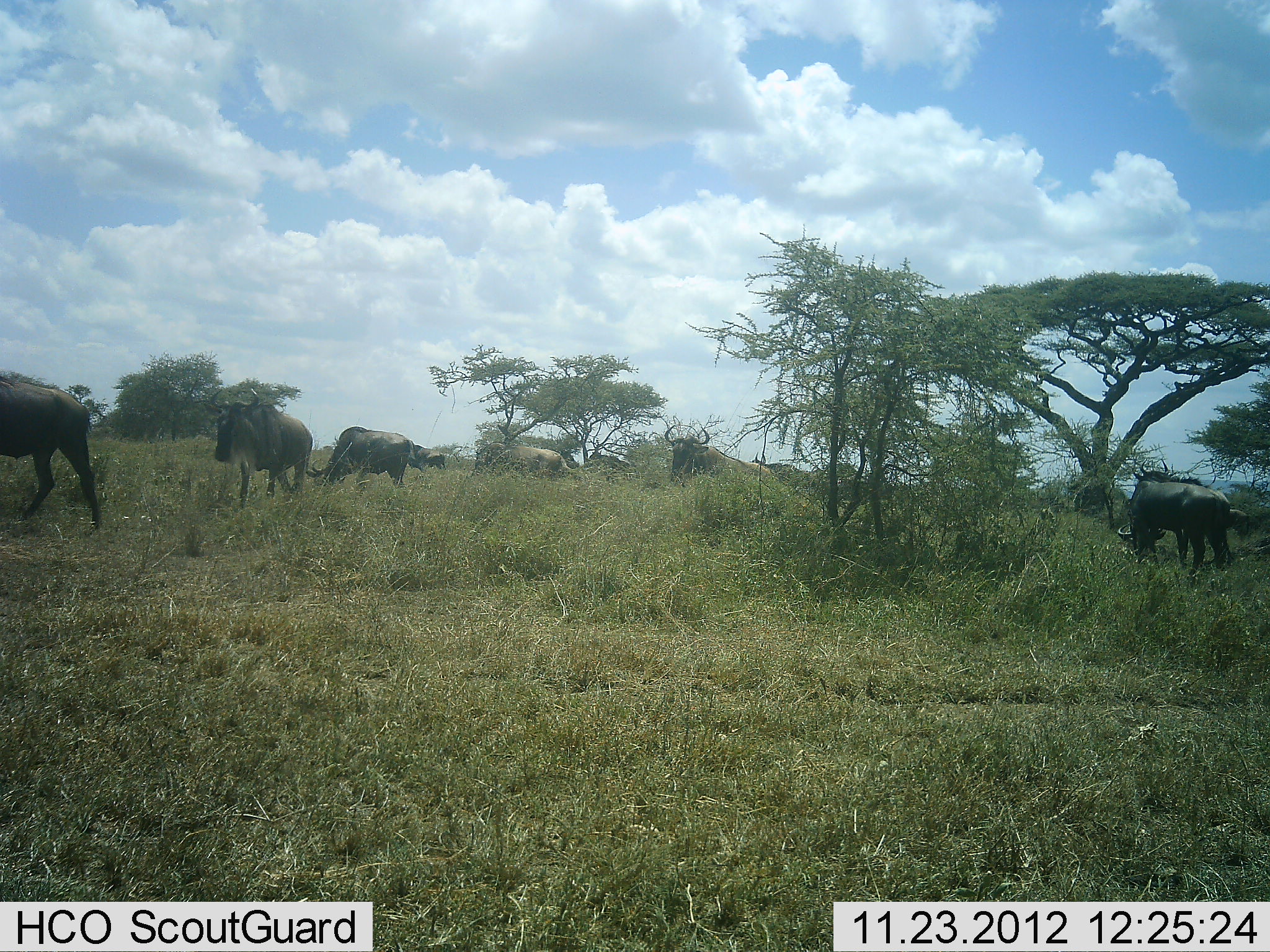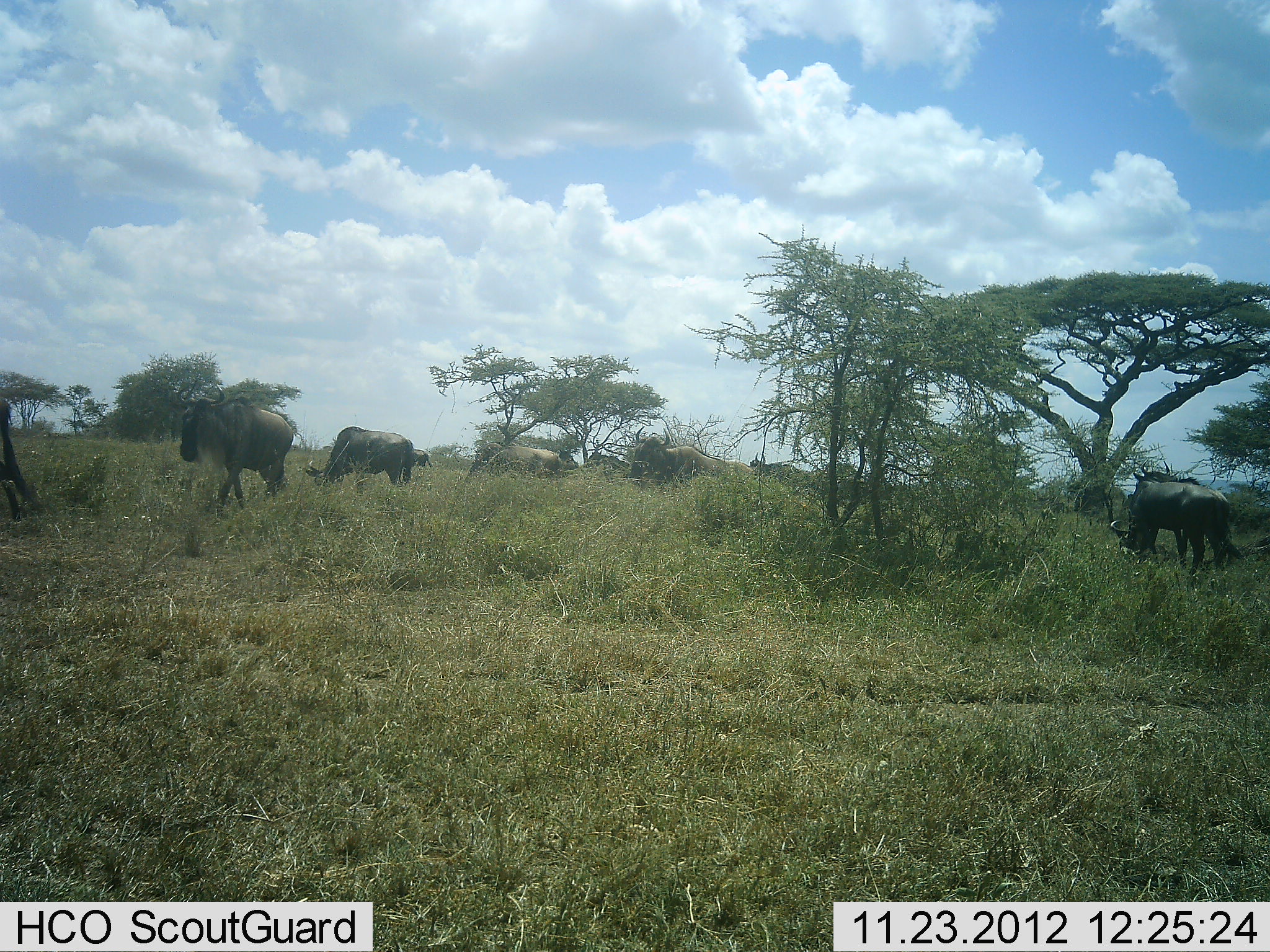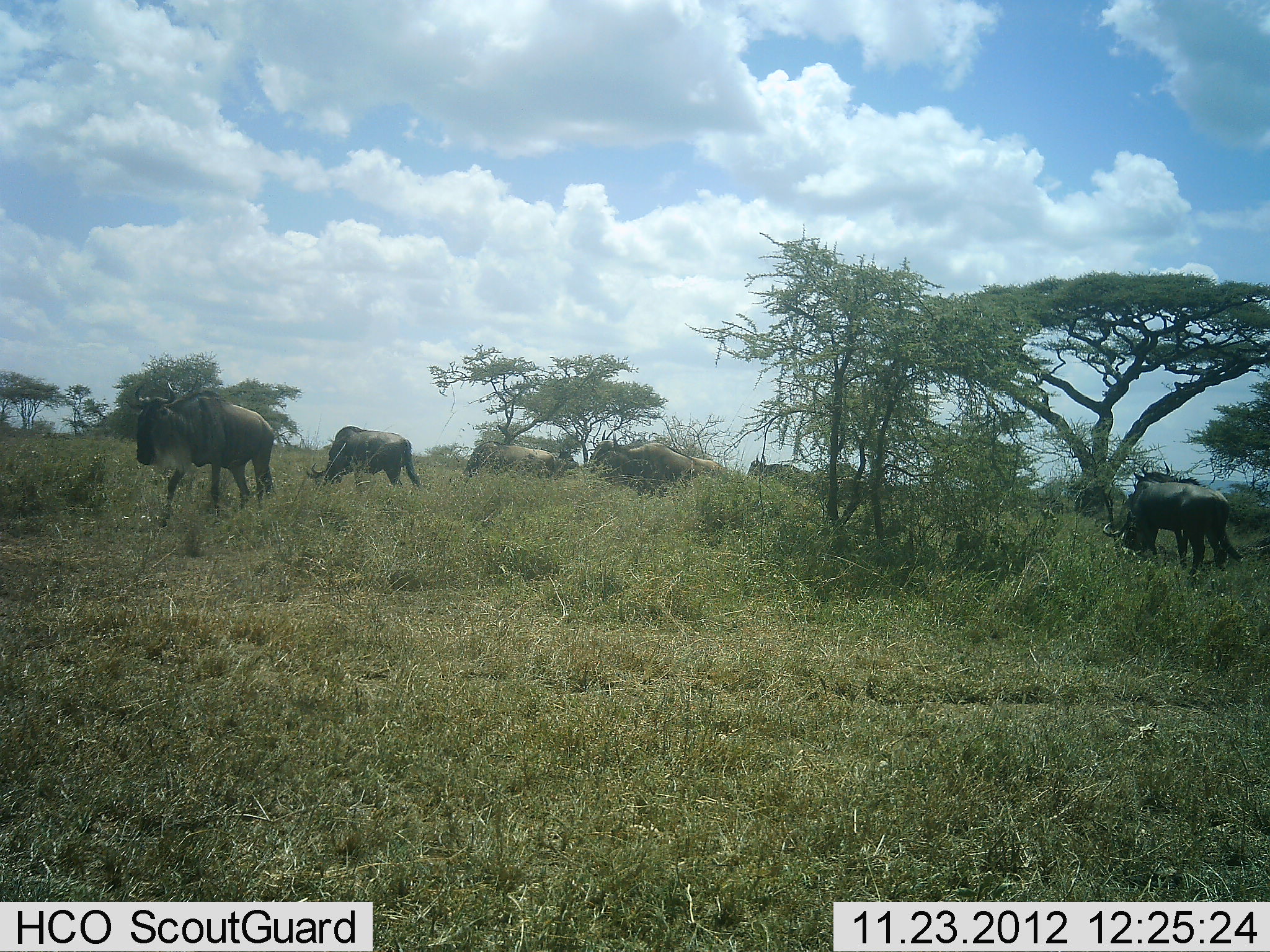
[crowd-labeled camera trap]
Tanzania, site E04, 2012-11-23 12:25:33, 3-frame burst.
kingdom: Animalia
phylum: Chordata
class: Mammalia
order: Artiodactyla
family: Bovidae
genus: Connochaetes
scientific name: Connochaetes taurinus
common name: blue wildebeest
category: wildebeest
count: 8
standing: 22%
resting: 11%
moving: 72%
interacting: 0%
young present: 0%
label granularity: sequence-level